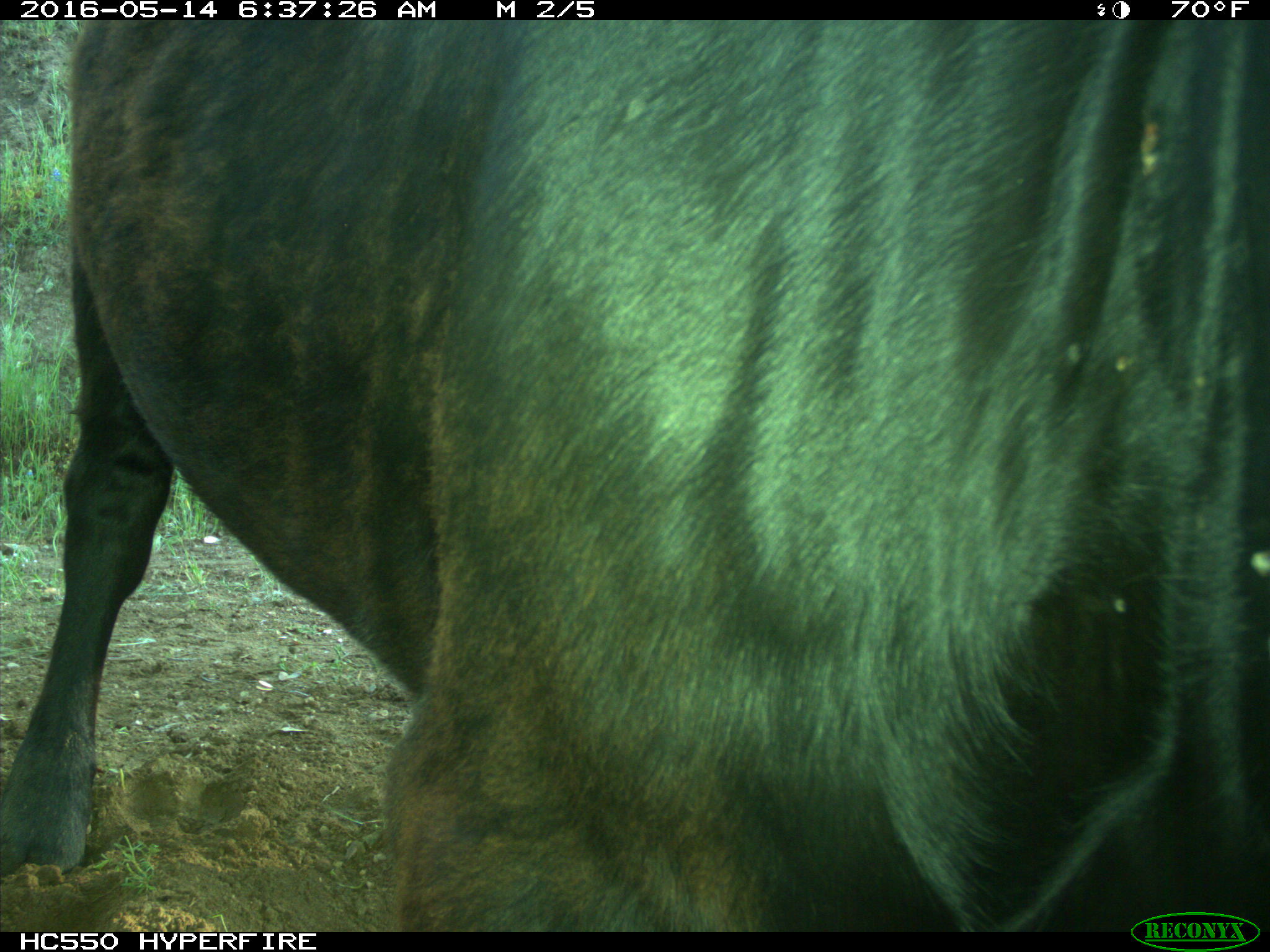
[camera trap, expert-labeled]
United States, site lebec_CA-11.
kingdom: Animalia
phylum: Chordata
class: Mammalia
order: Artiodactyla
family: Bovidae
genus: Bos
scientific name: Bos taurus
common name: domestic cow